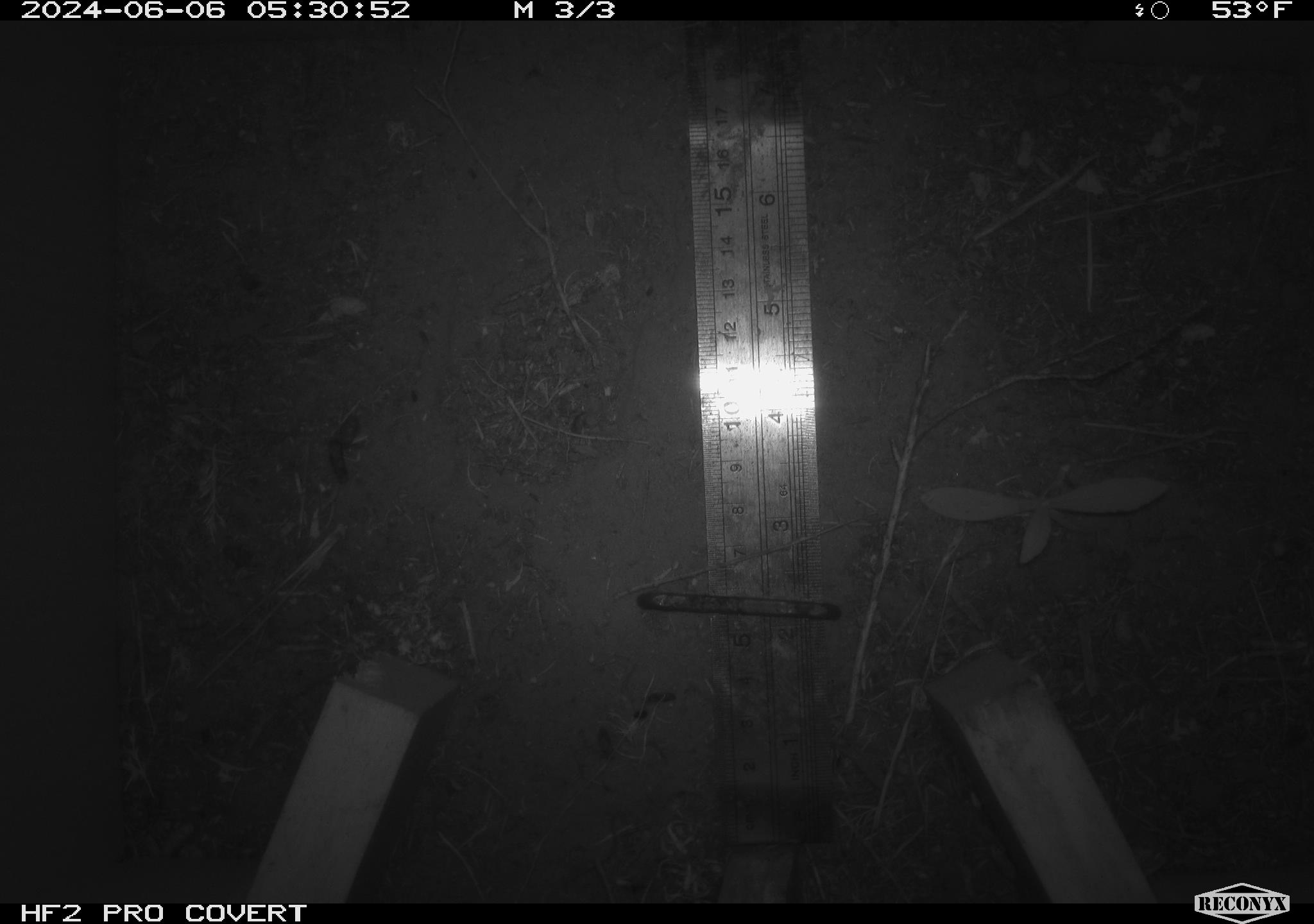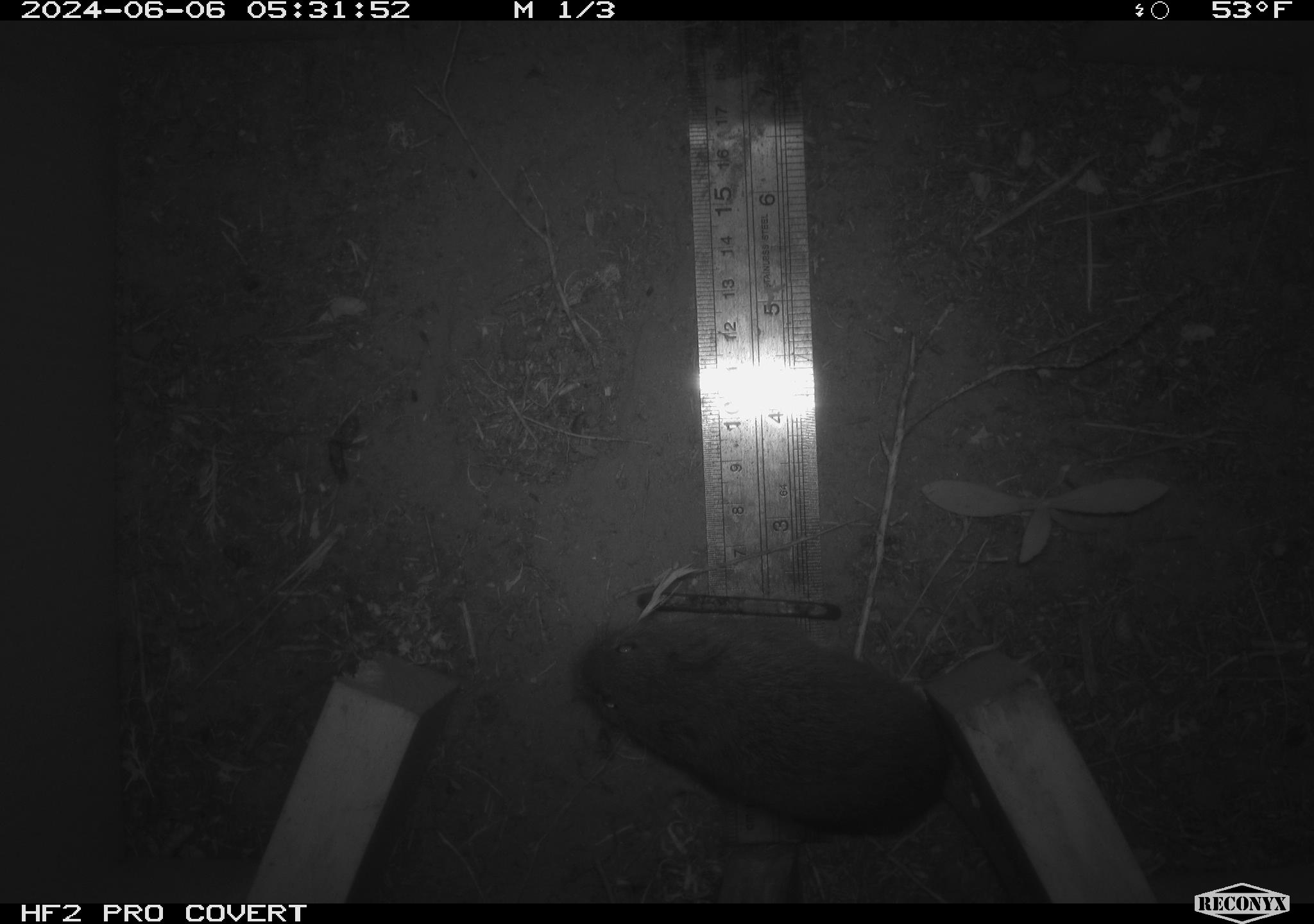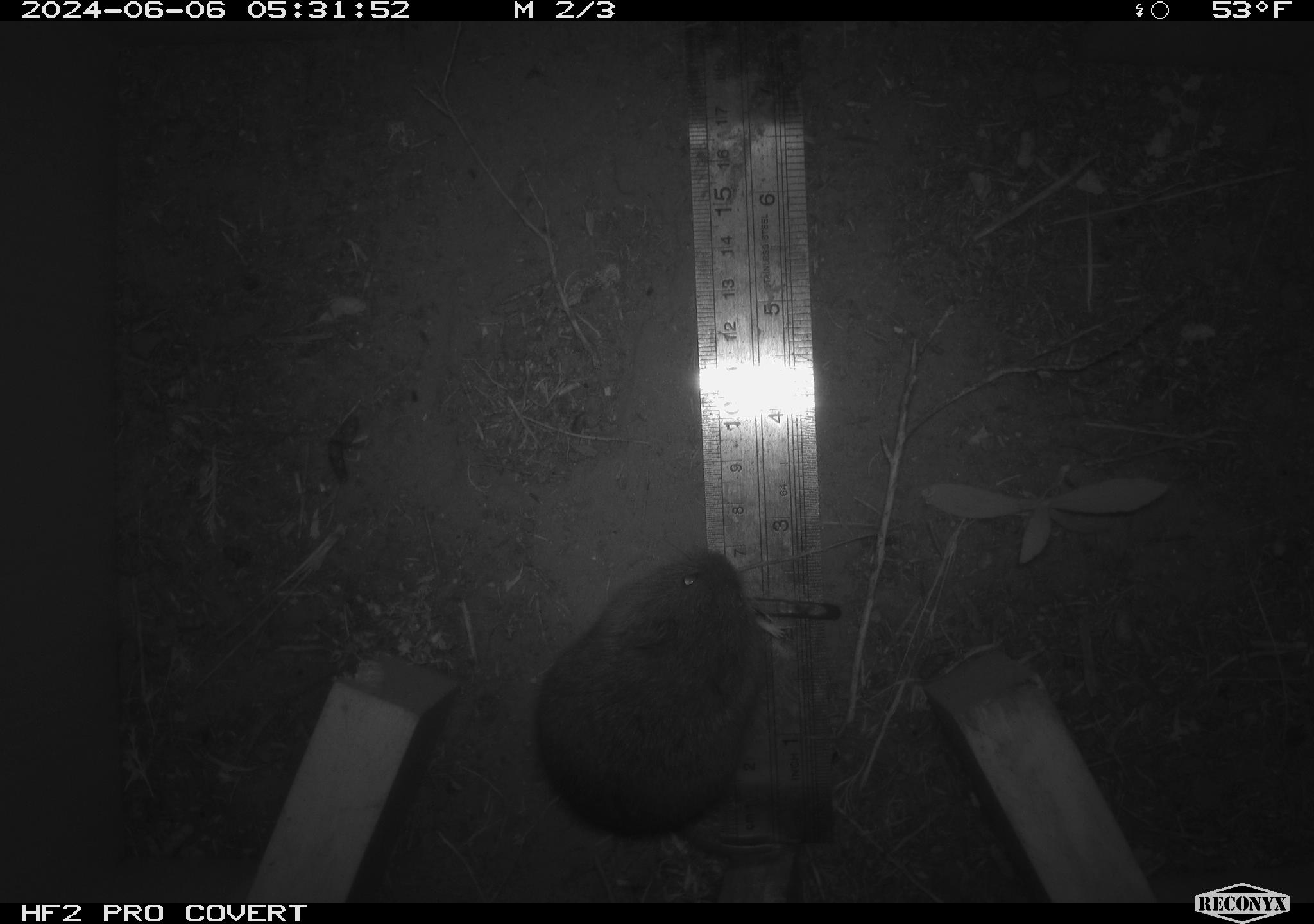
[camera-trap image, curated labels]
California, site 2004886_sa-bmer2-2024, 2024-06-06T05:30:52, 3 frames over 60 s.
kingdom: Animalia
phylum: Chordata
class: Mammalia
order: Rodentia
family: Cricetidae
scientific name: Cricetidae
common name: hamsters, voles, lemmings, and allies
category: cricetidae family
Cricetidae family (hamsters, voles, lemmings, and allies) (Cricetidae).